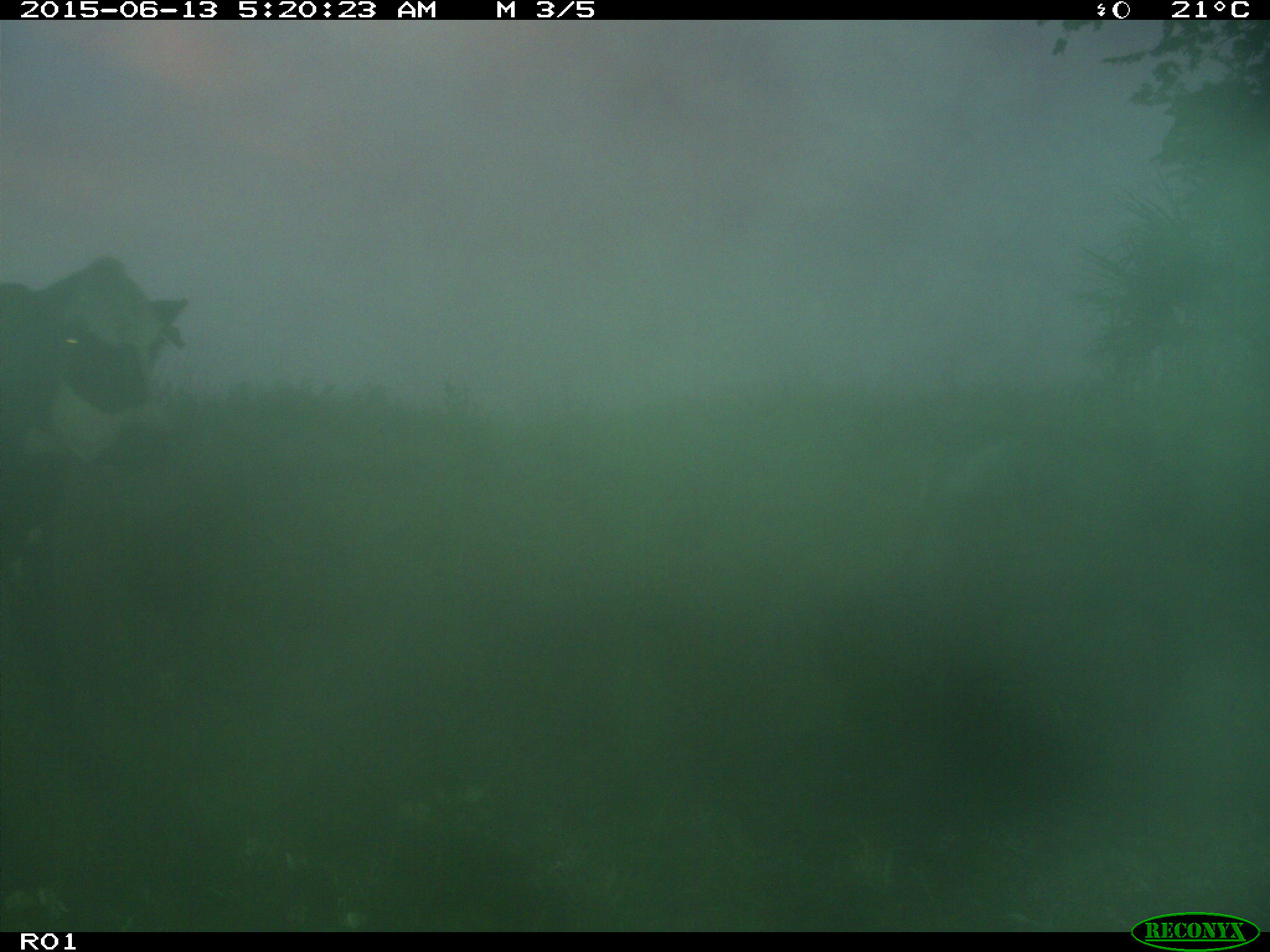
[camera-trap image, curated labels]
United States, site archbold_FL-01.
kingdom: Animalia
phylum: Chordata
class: Mammalia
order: Artiodactyla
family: Bovidae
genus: Bos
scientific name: Bos taurus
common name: domestic cow